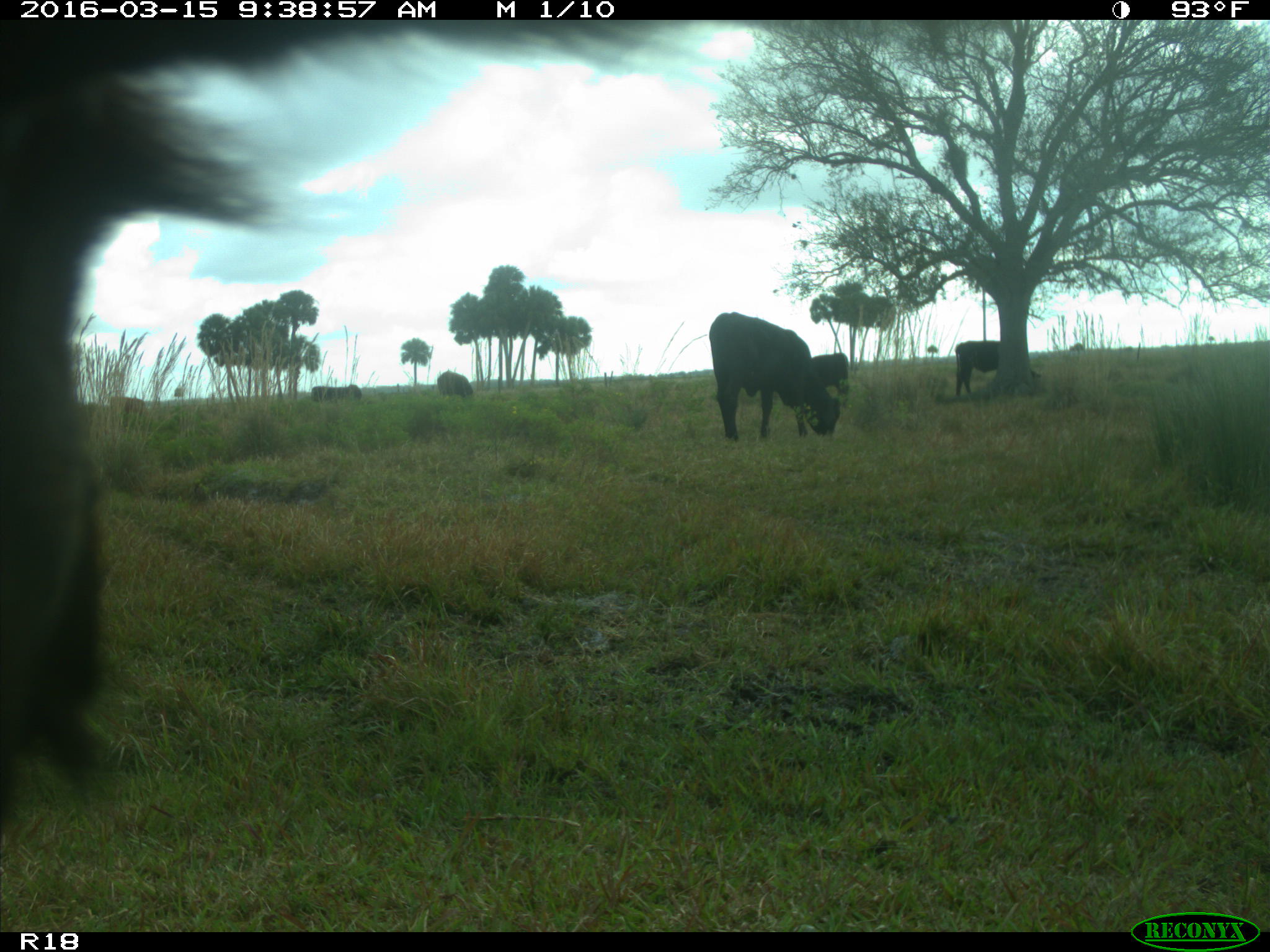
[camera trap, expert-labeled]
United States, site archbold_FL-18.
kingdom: Animalia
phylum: Chordata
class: Mammalia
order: Artiodactyla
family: Bovidae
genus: Bos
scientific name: Bos taurus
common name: domestic cow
Bos taurus (domestic cow).